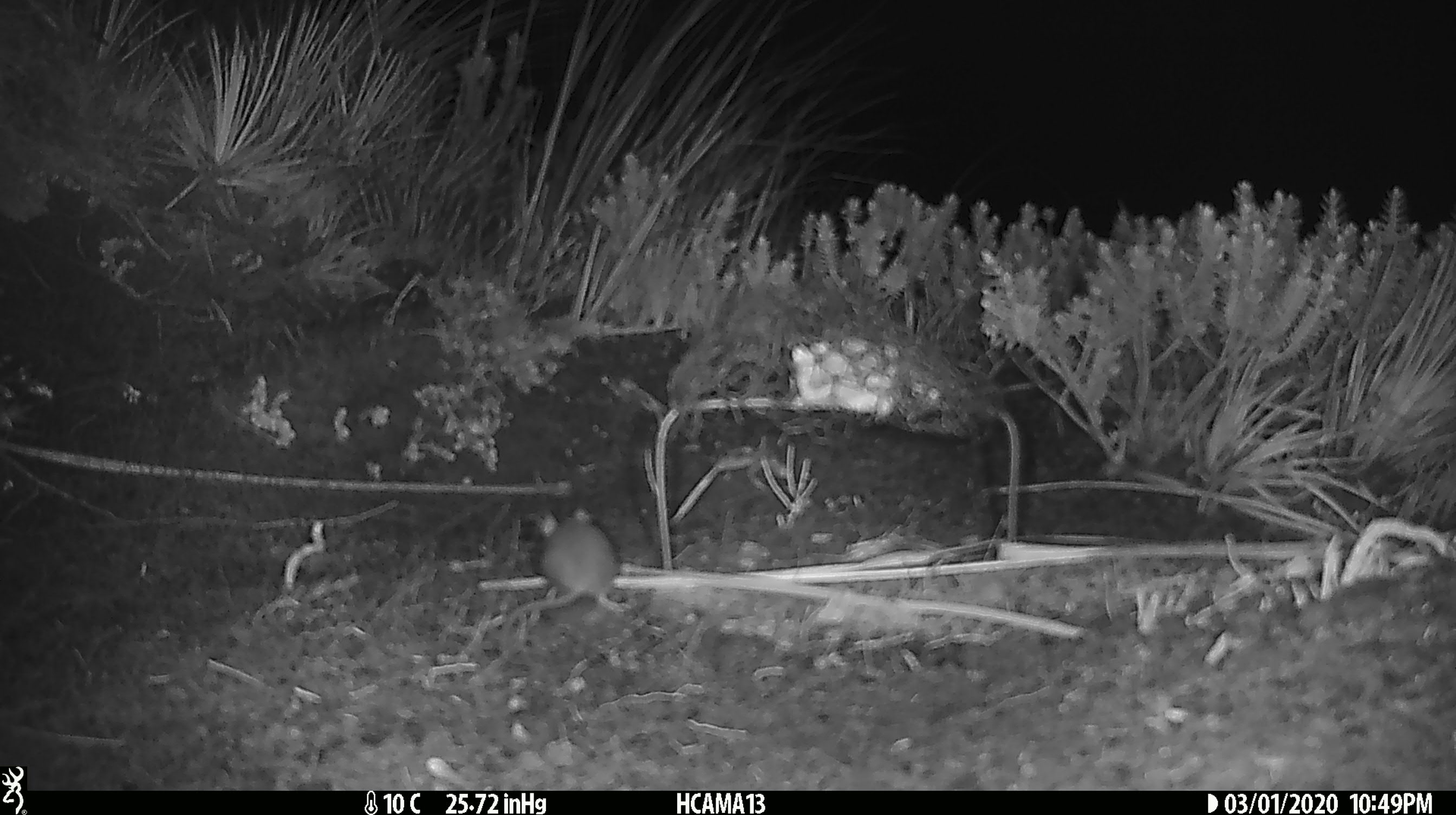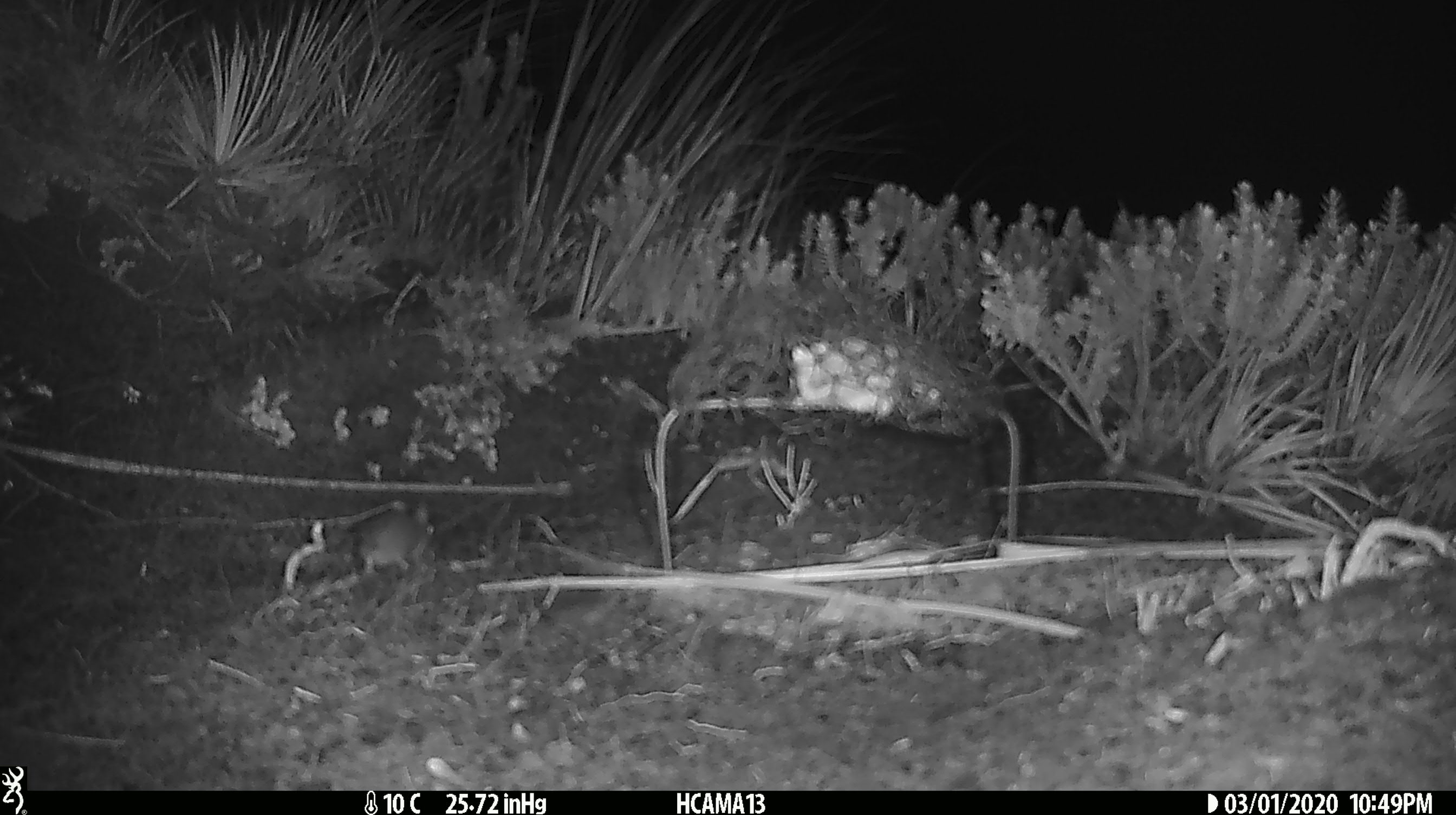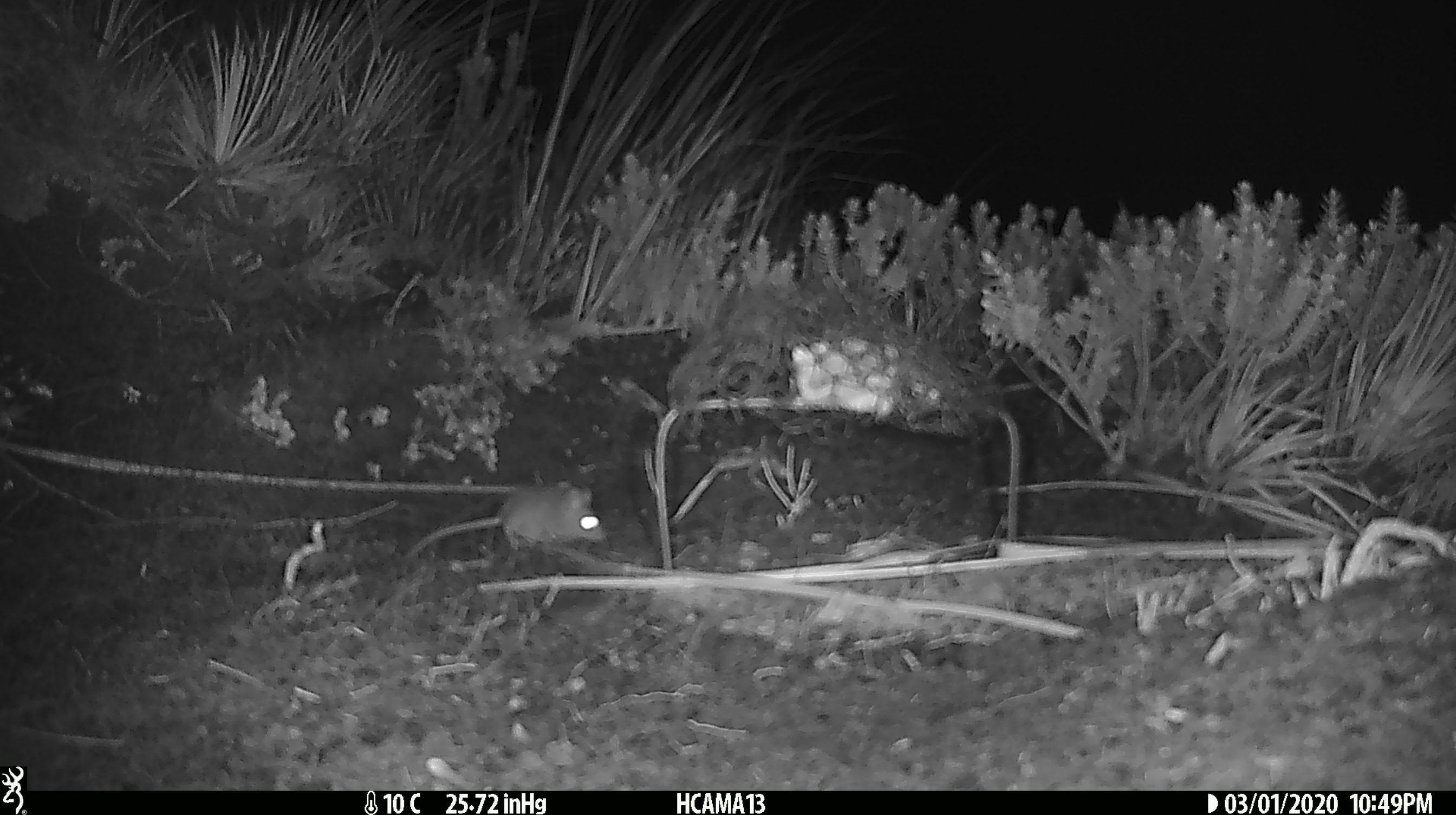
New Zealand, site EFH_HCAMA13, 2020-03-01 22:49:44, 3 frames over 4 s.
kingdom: Animalia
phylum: Chordata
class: Mammalia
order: Rodentia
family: Muridae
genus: Mus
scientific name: Mus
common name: mouse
Mouse (Mus).